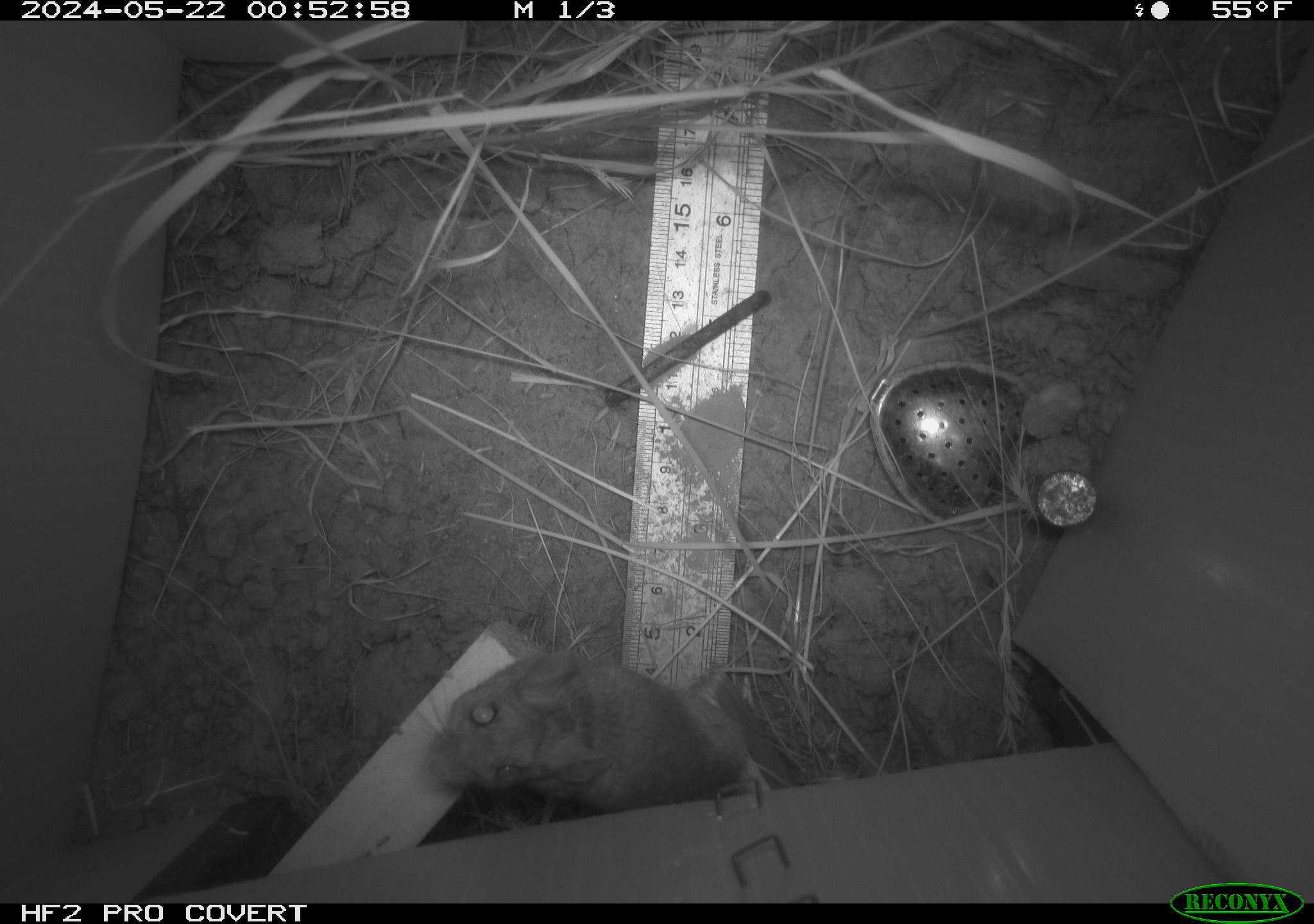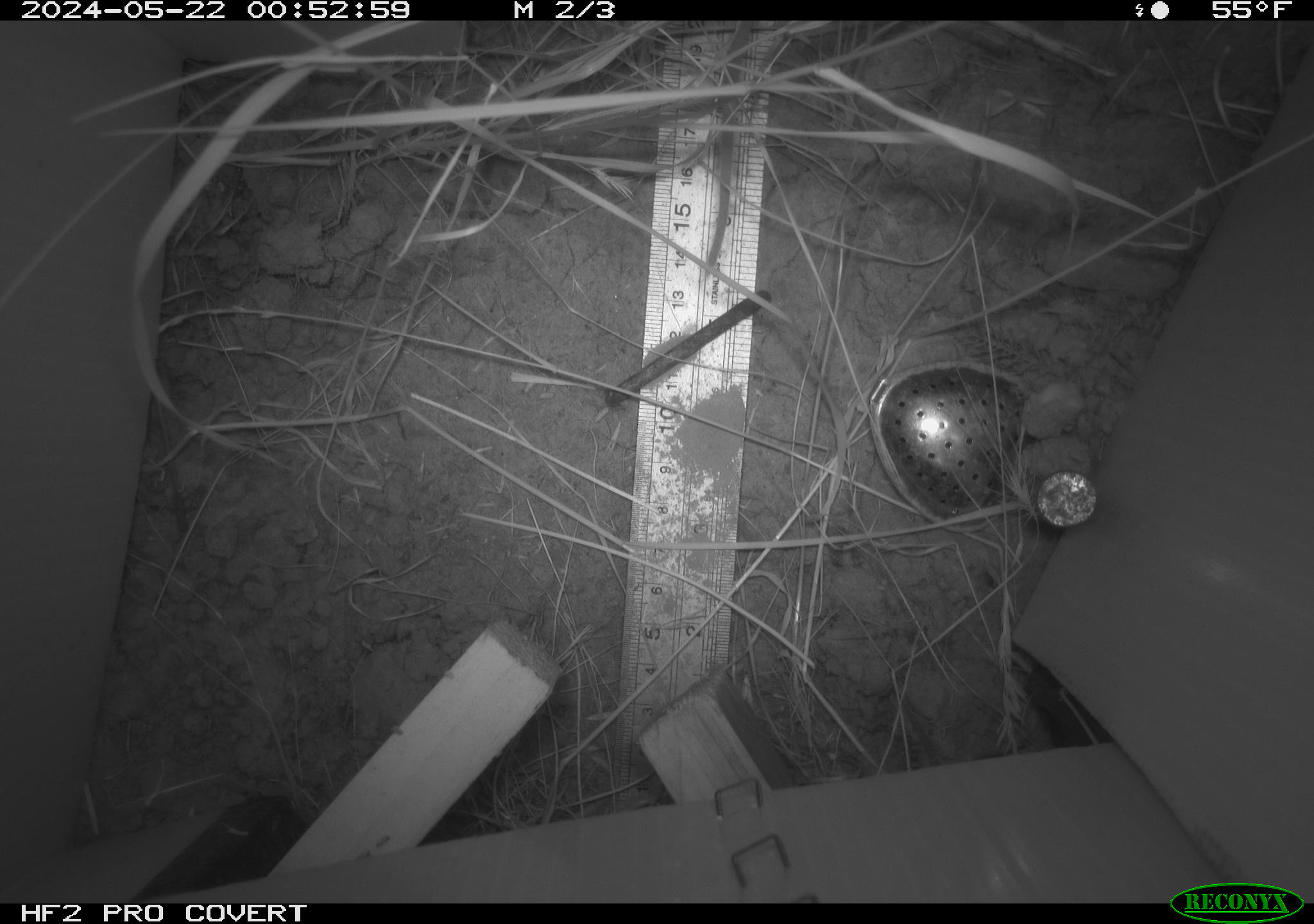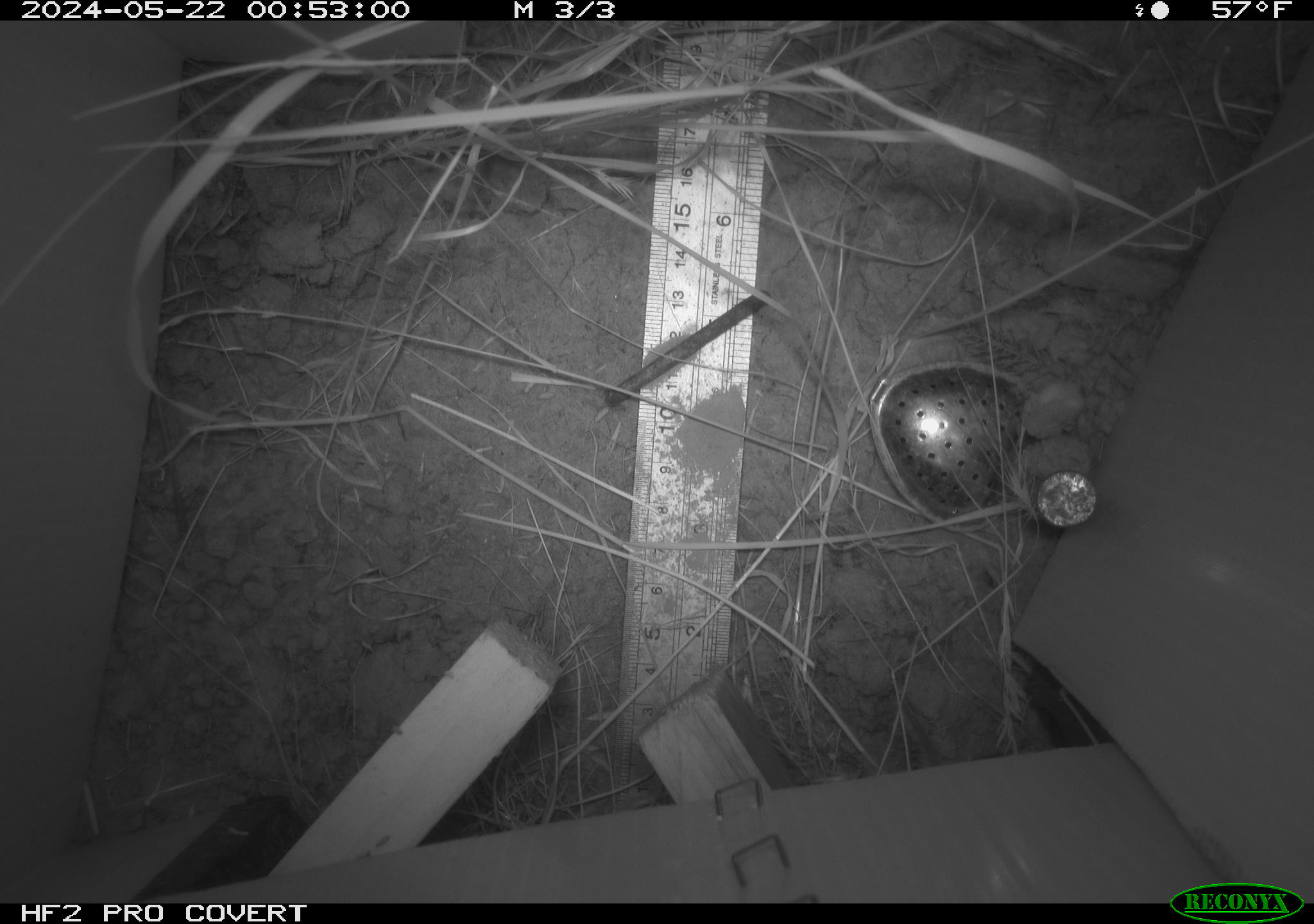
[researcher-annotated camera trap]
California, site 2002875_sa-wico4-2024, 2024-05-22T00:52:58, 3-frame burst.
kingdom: Animalia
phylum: Chordata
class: Mammalia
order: Rodentia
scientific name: Rodentia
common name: mouse species